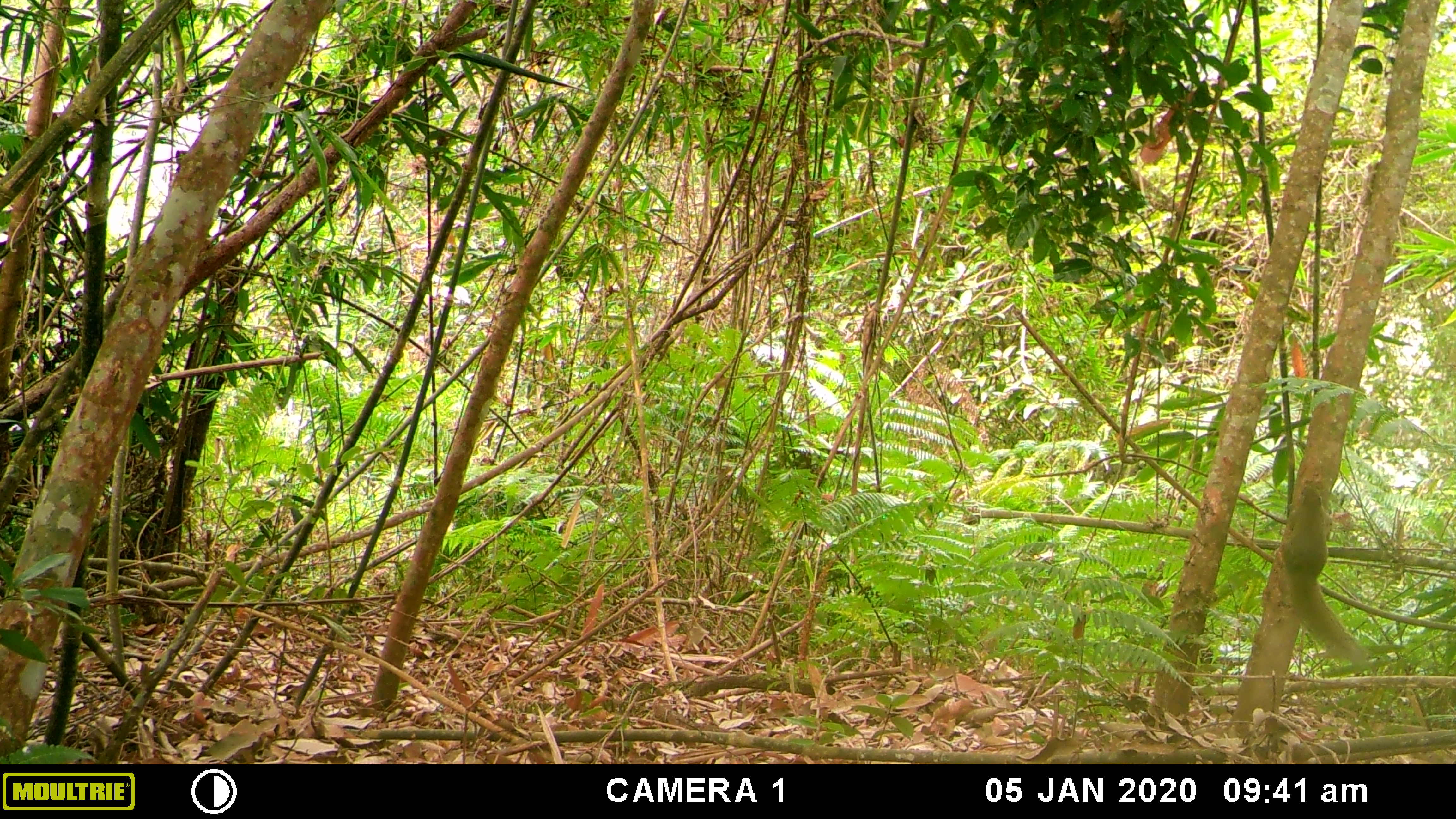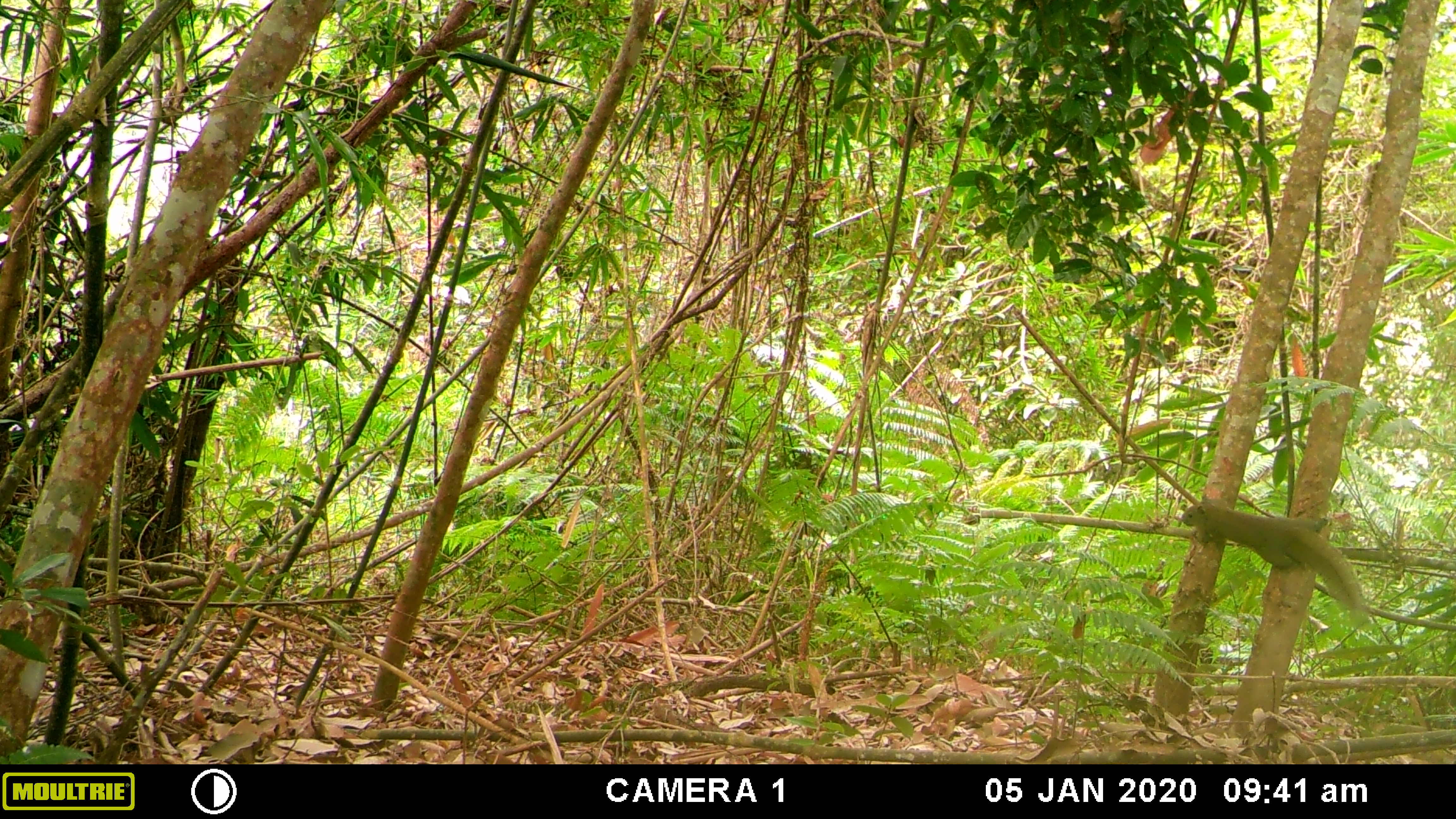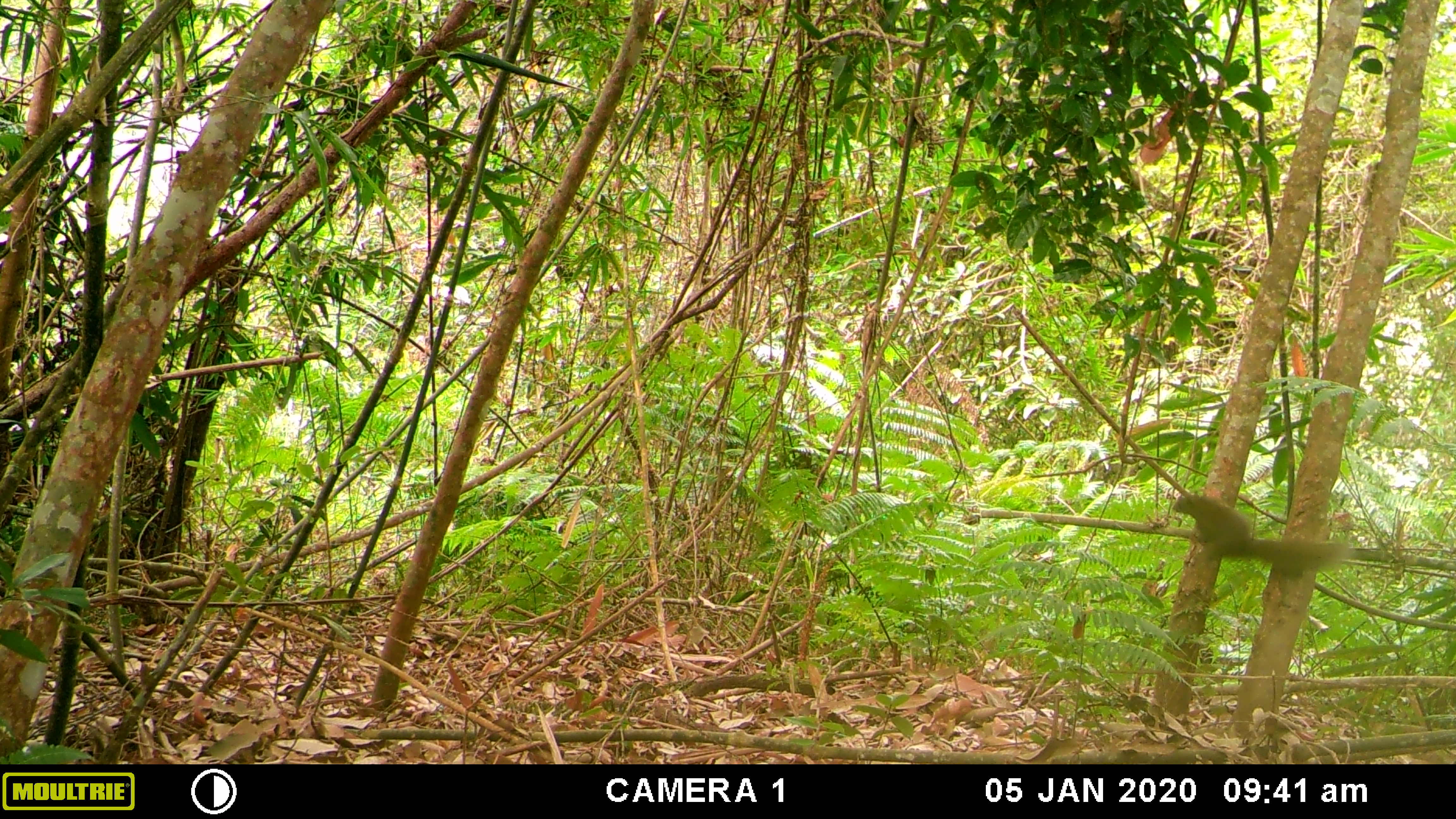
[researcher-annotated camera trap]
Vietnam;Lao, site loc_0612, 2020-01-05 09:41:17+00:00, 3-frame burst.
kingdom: Animalia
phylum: Chordata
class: Mammalia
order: Rodentia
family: Sciuridae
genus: Callosciurus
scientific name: Callosciurus erythraeus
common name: pallas's squirrel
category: pallass squirrel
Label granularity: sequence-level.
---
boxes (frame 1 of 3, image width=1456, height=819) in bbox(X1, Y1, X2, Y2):
pallass squirrel: bbox(1278, 479, 1366, 663)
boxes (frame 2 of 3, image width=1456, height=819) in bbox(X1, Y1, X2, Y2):
pallass squirrel: bbox(1179, 500, 1364, 613)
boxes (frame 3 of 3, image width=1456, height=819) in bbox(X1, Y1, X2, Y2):
pallass squirrel: bbox(1170, 494, 1351, 573)